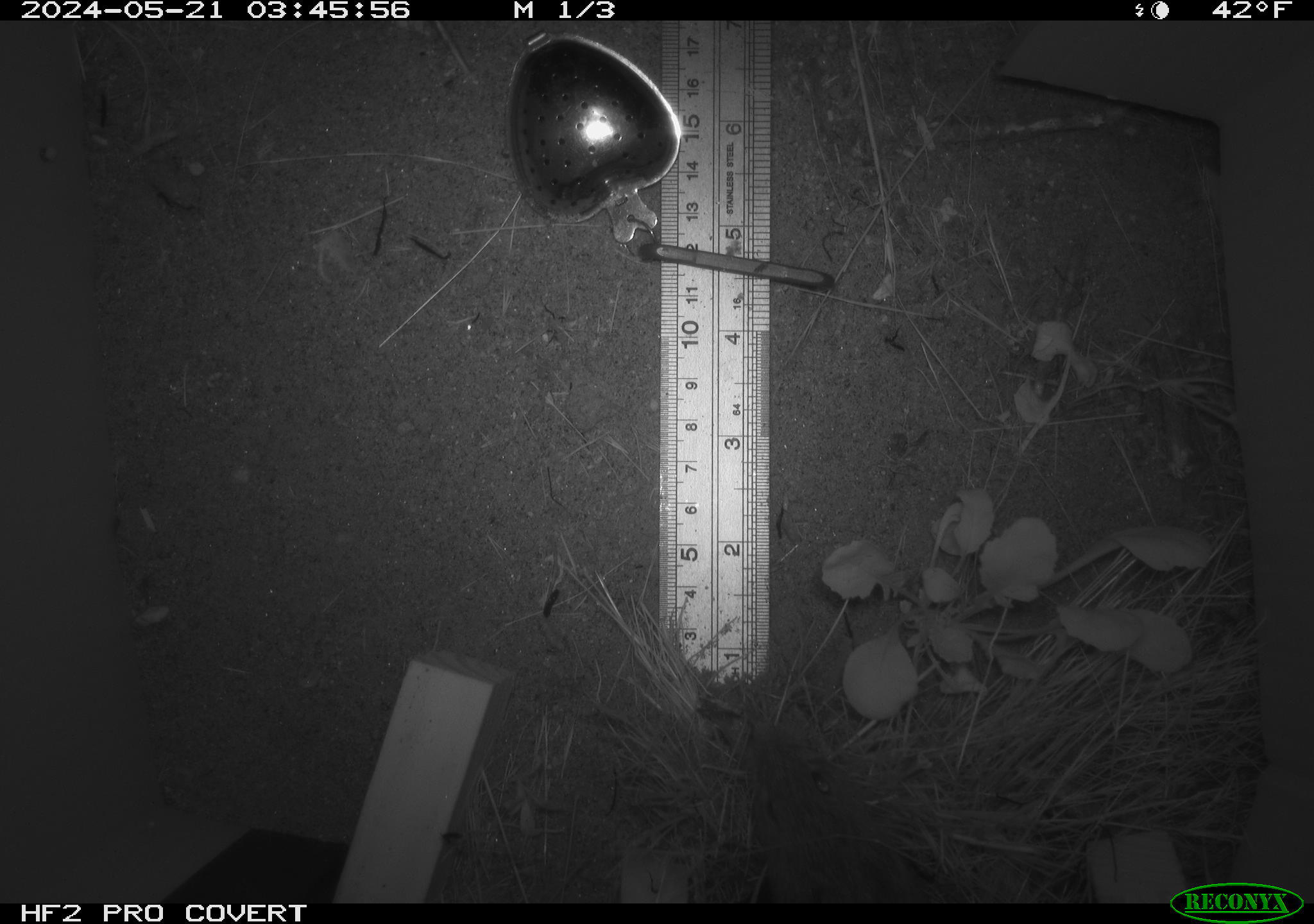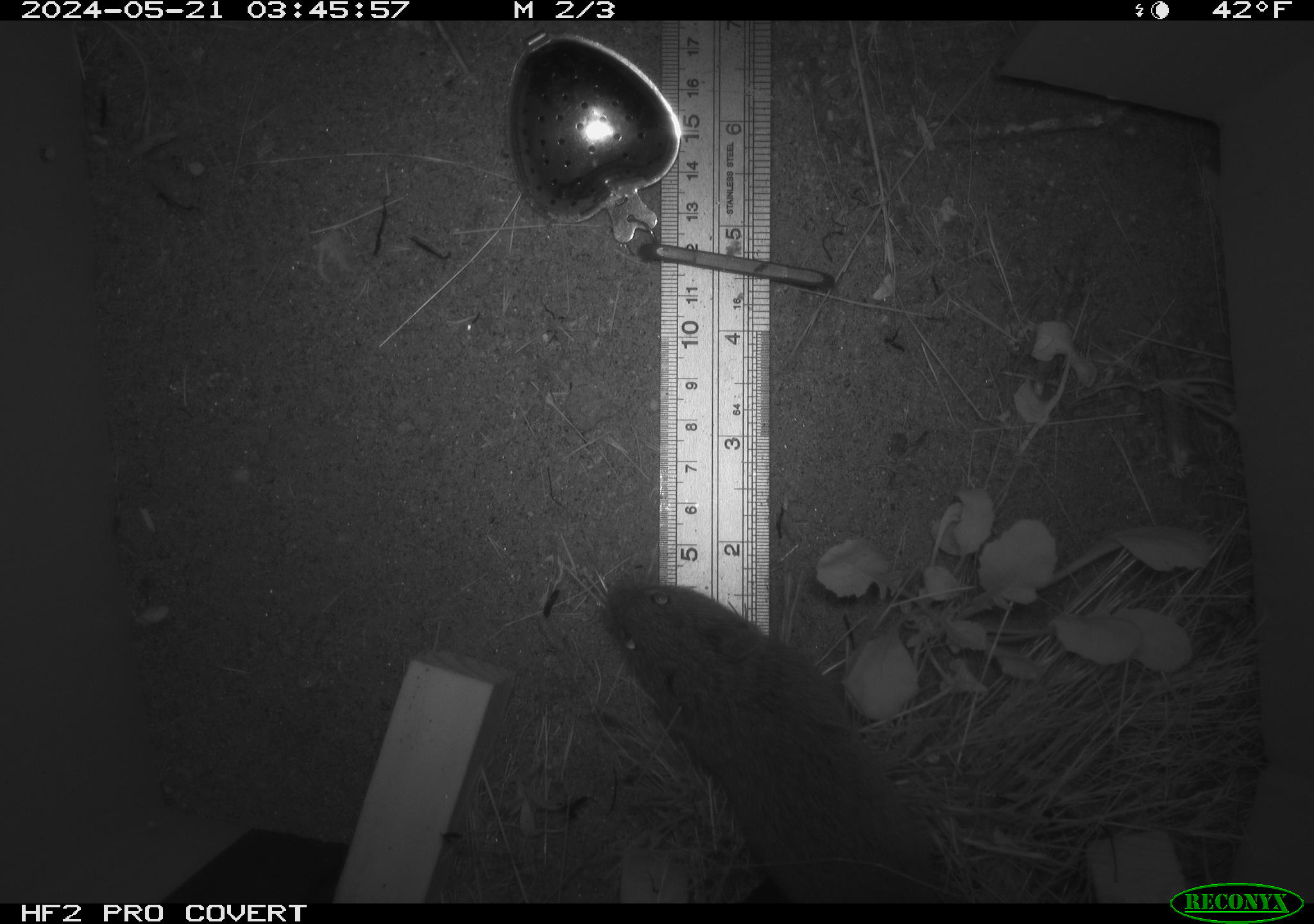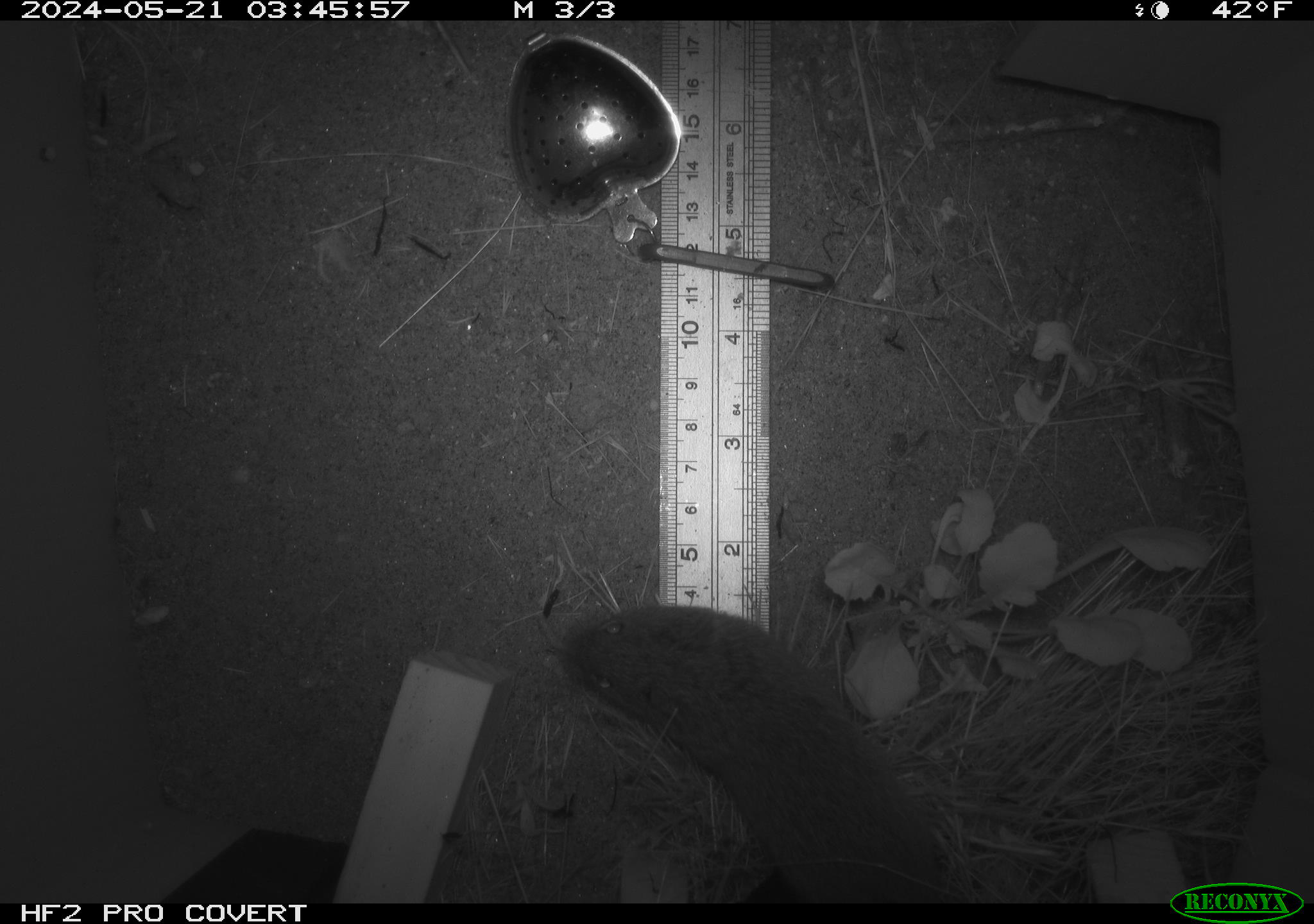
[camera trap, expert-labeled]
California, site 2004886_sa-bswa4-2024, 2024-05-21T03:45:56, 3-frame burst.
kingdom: Animalia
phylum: Chordata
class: Mammalia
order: Rodentia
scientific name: Rodentia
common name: rodent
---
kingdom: Animalia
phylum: Chordata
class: Mammalia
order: Rodentia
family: Cricetidae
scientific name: Arvicolinae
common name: voles, lemmings, and muskrats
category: arvicolinae subfamily